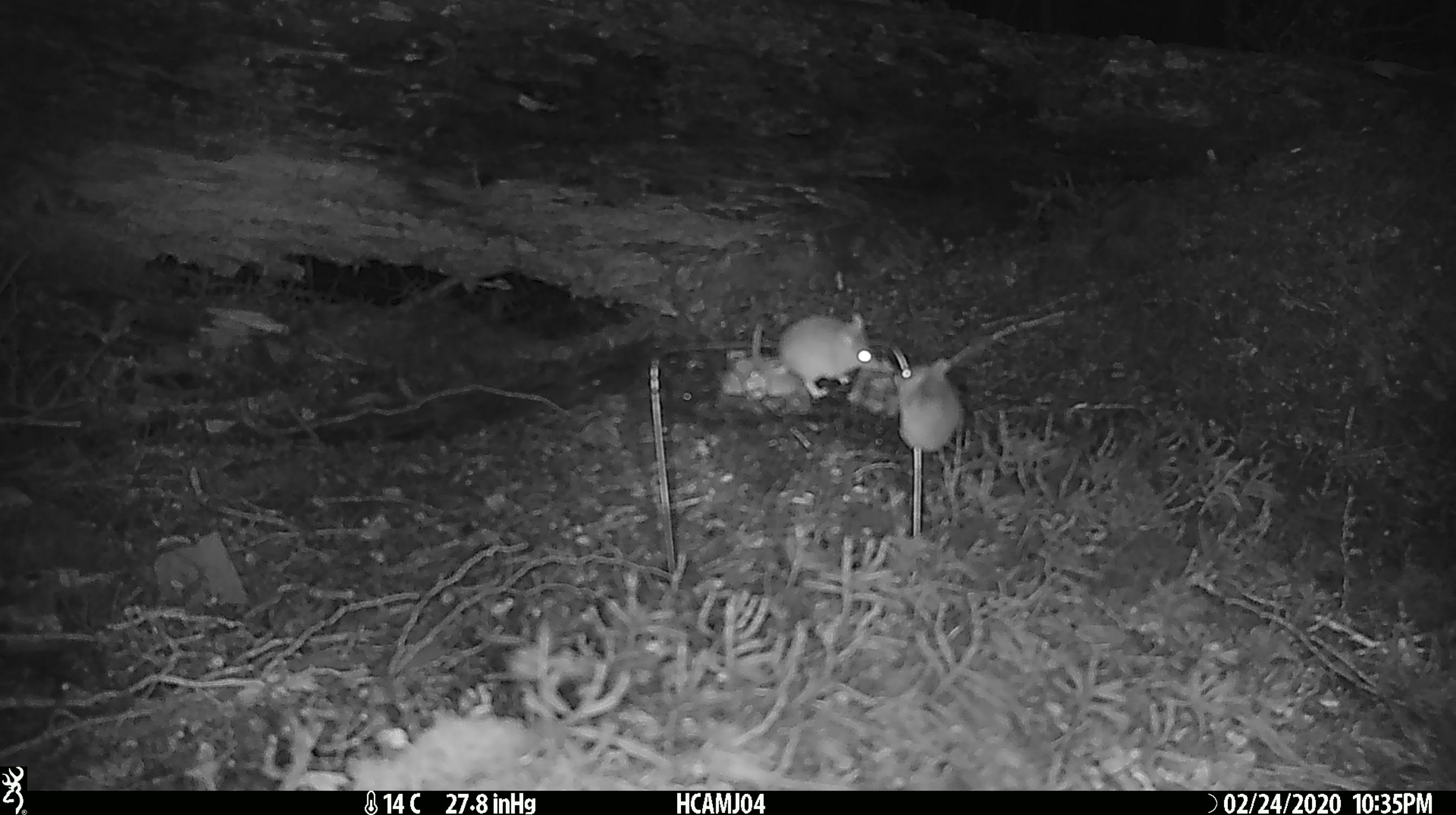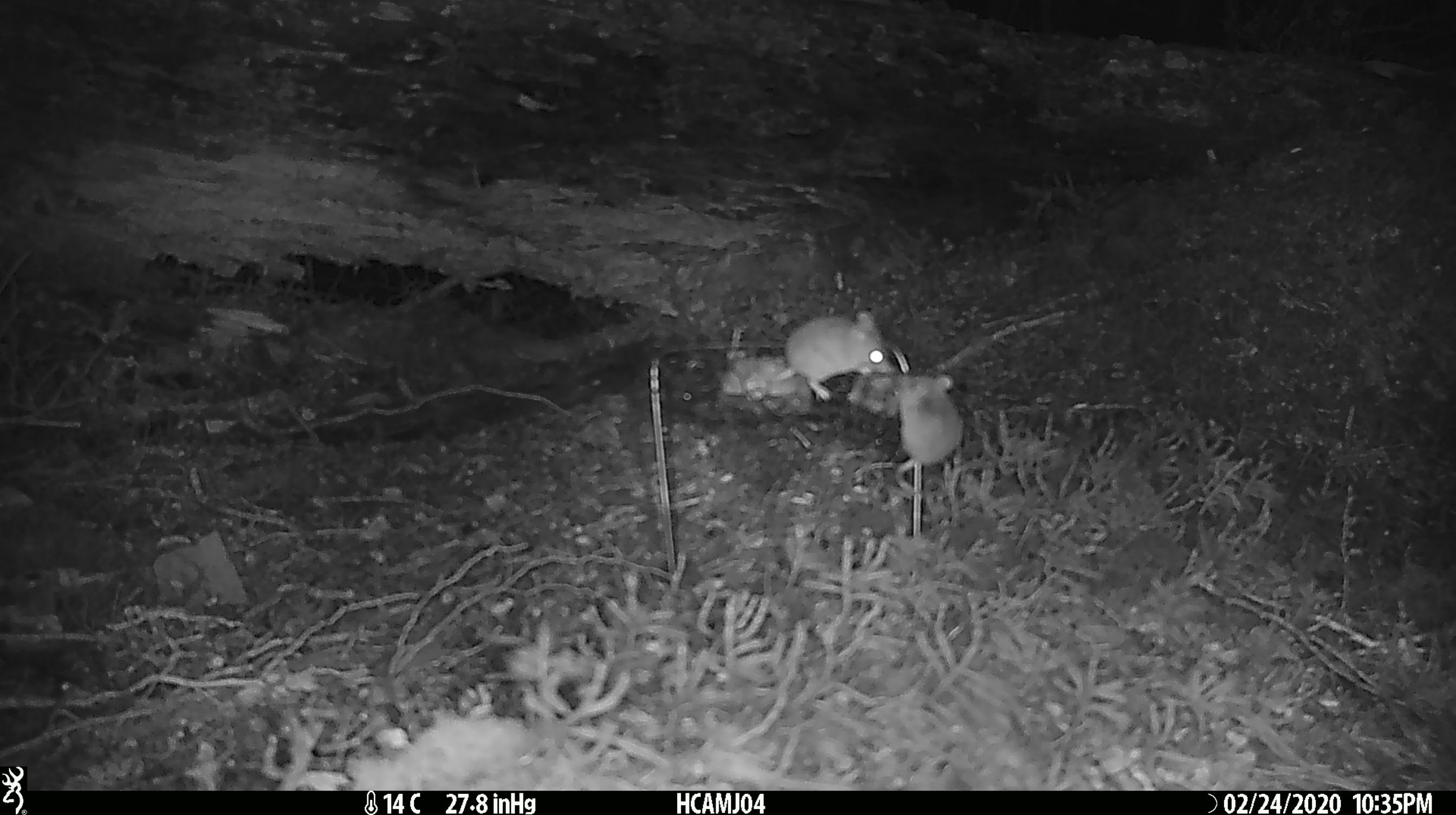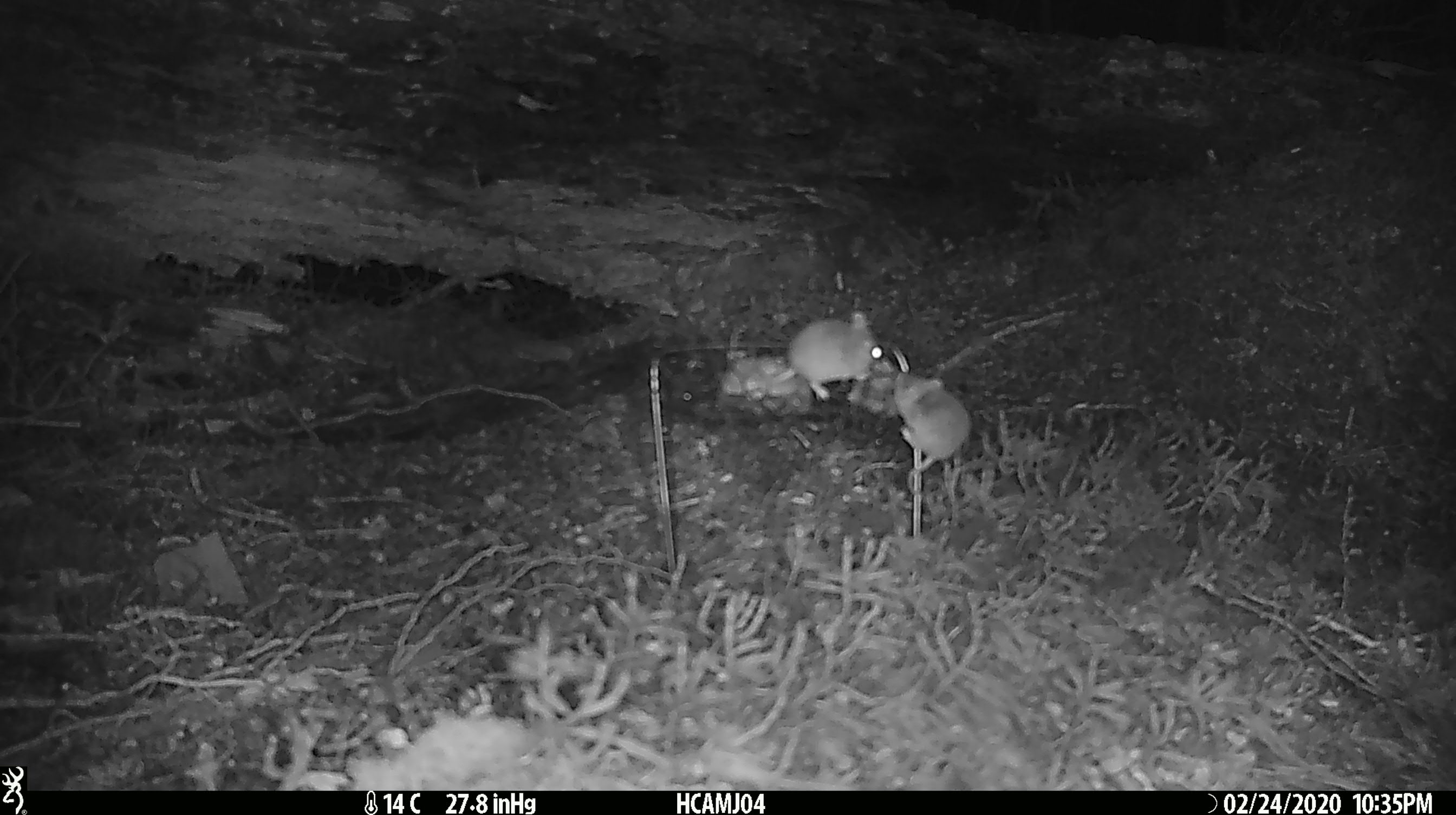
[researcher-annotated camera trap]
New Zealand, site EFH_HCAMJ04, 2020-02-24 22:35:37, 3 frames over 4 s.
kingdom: Animalia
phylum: Chordata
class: Mammalia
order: Rodentia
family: Muridae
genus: Mus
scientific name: Mus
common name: mouse